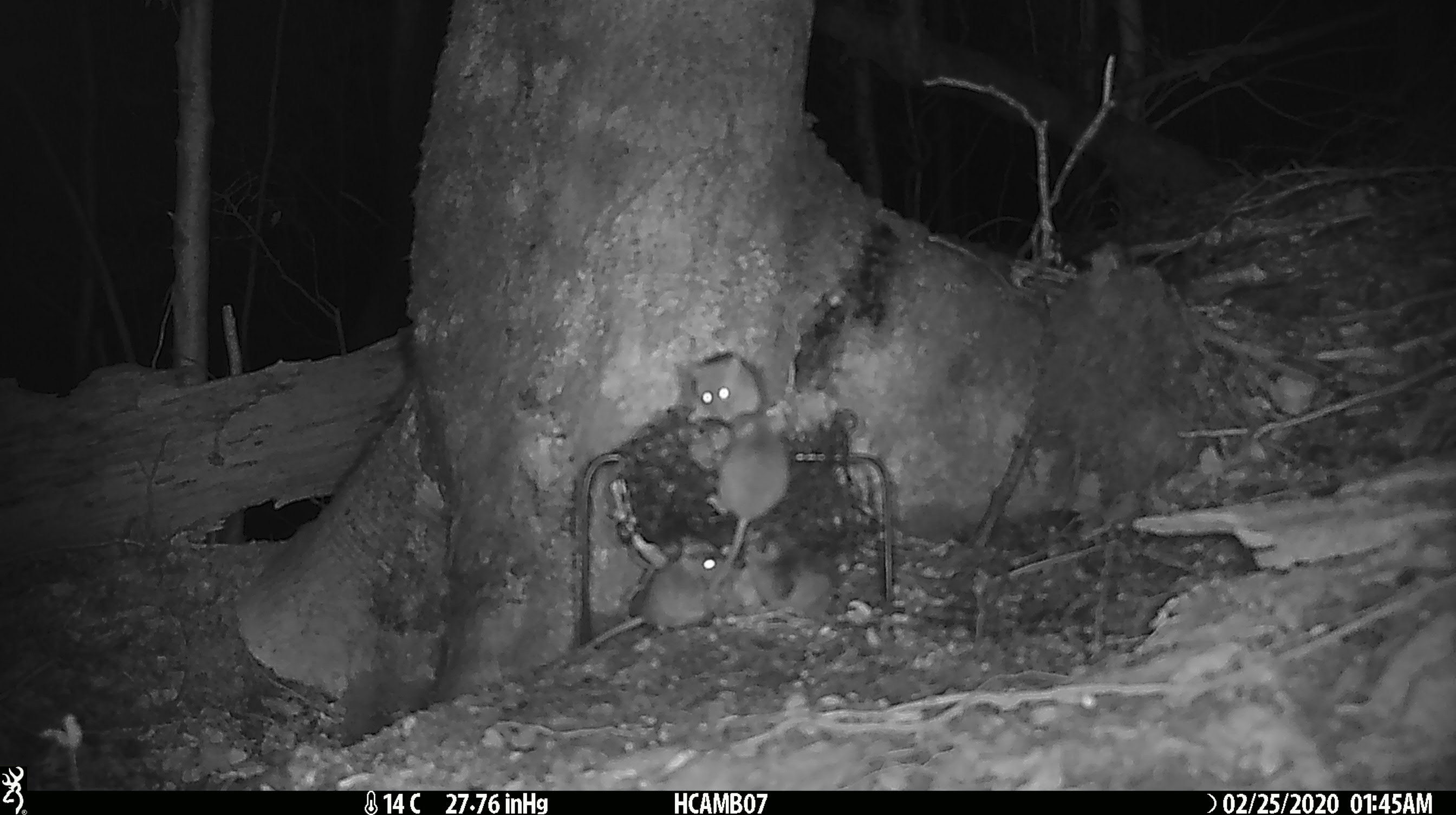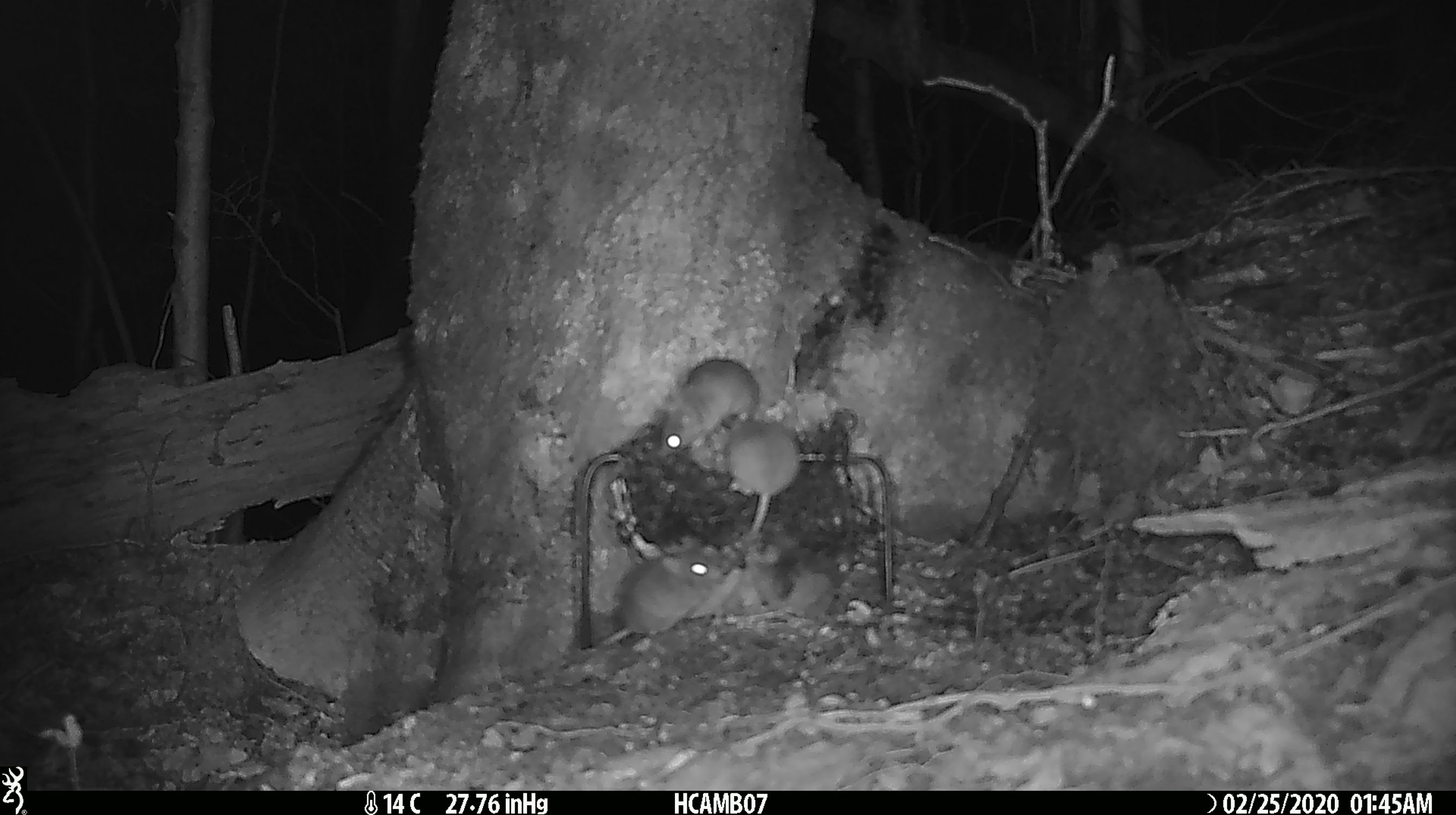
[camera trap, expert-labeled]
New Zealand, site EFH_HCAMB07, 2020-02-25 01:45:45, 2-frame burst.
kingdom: Animalia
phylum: Chordata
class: Mammalia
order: Rodentia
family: Muridae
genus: Mus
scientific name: Mus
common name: mouse